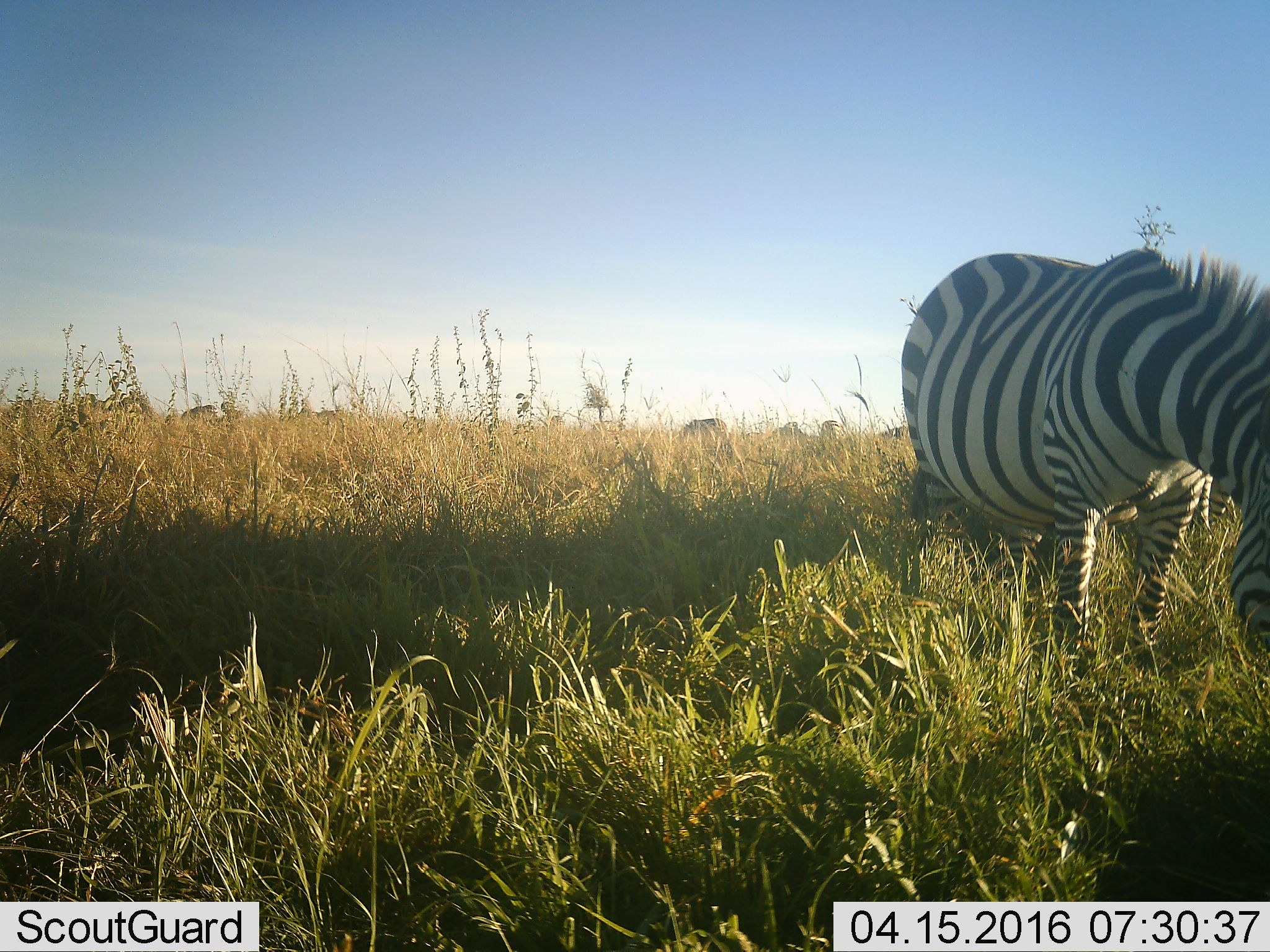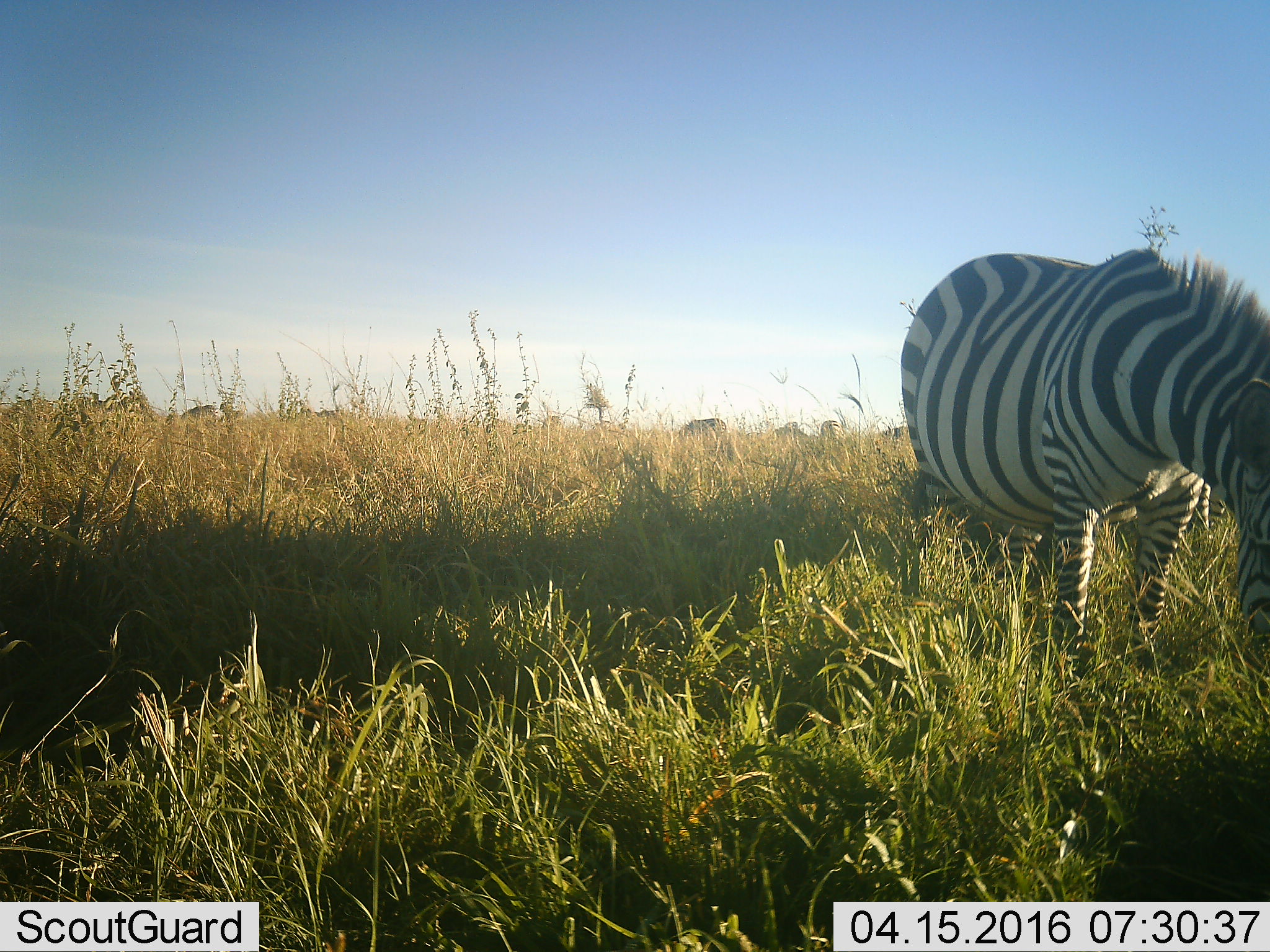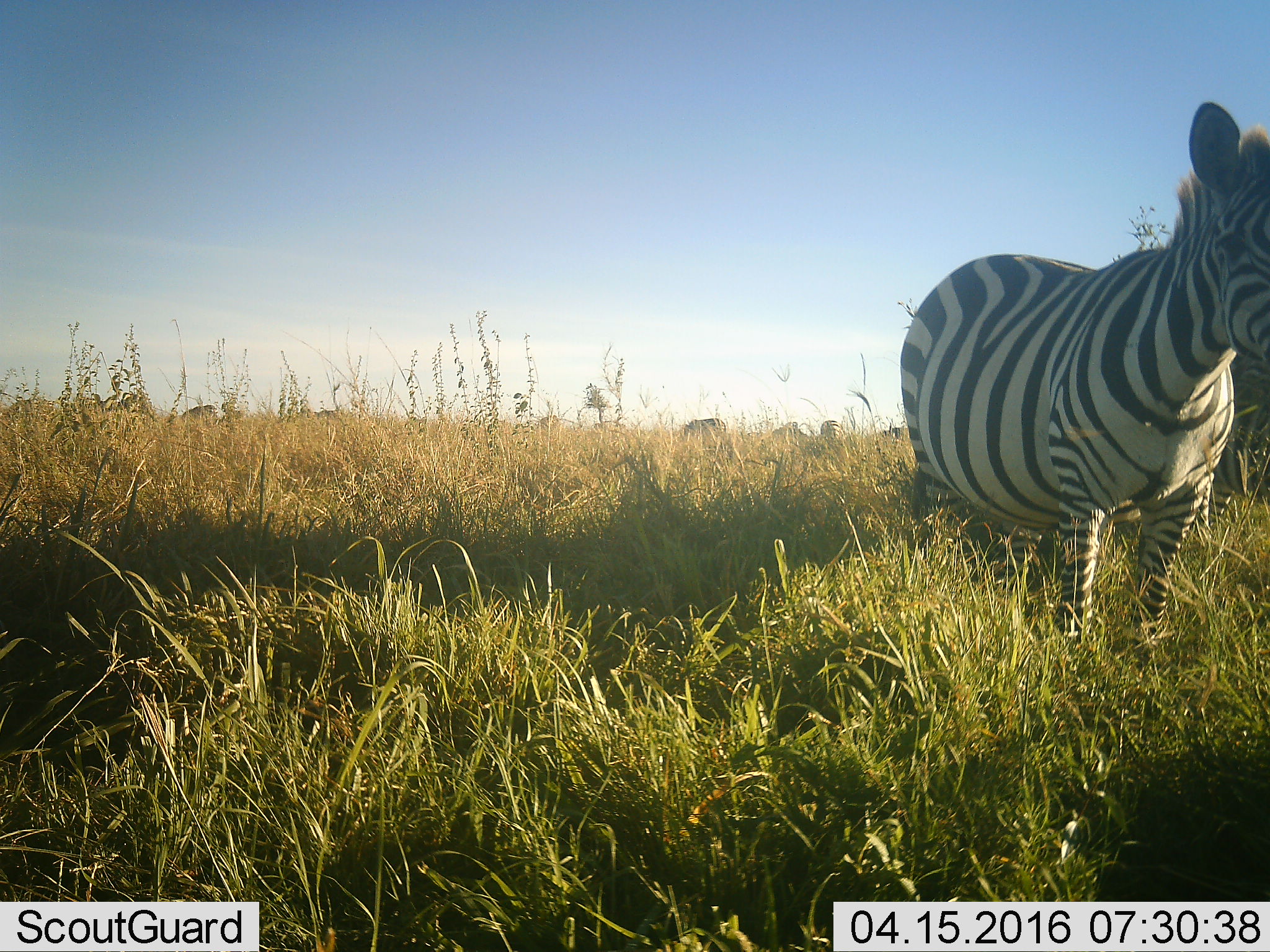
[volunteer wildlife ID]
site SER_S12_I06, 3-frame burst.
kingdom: Animalia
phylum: Chordata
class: Mammalia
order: Perissodactyla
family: Equidae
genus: Equus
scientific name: Equus quagga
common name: plains zebra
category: zebraplains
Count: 7.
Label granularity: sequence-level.